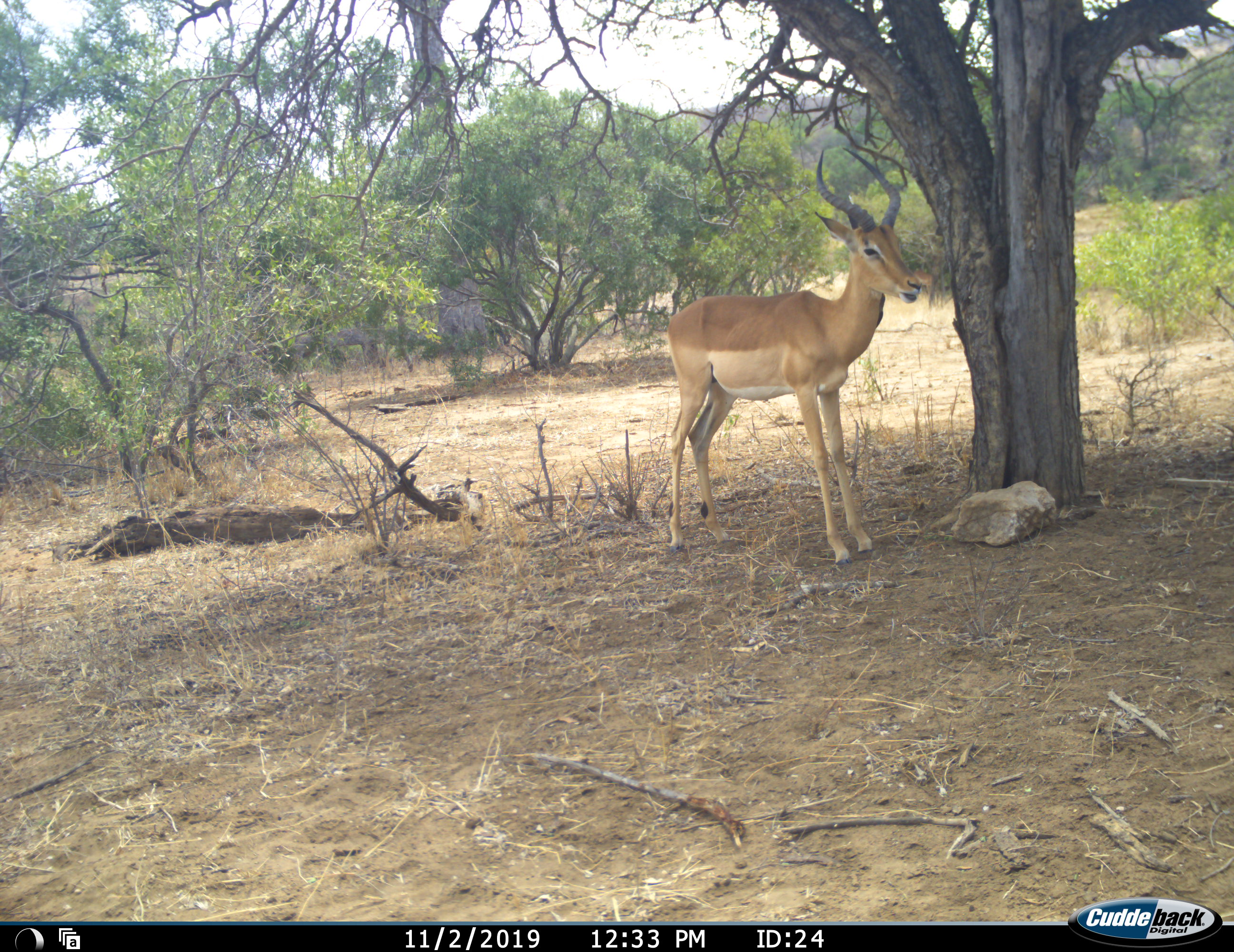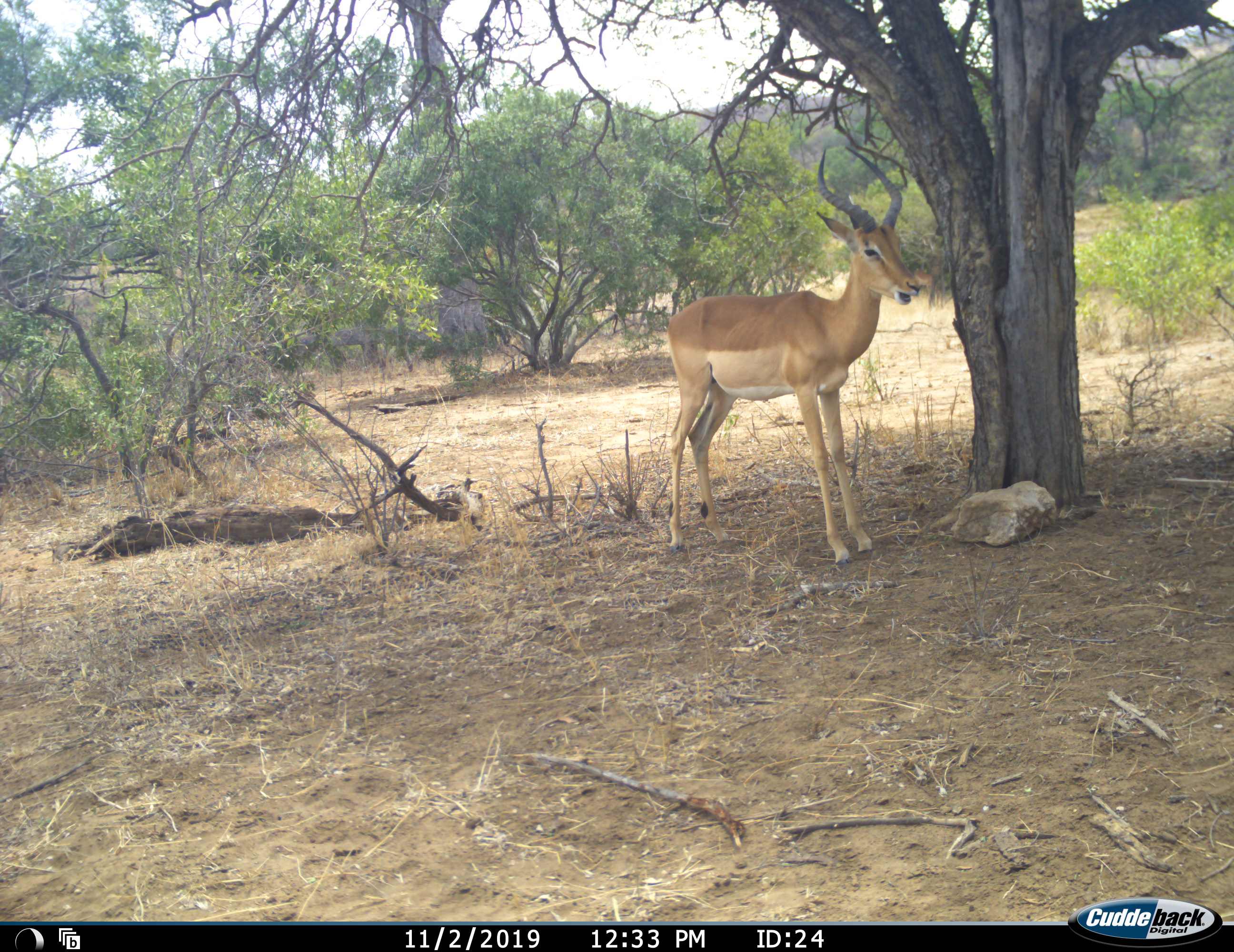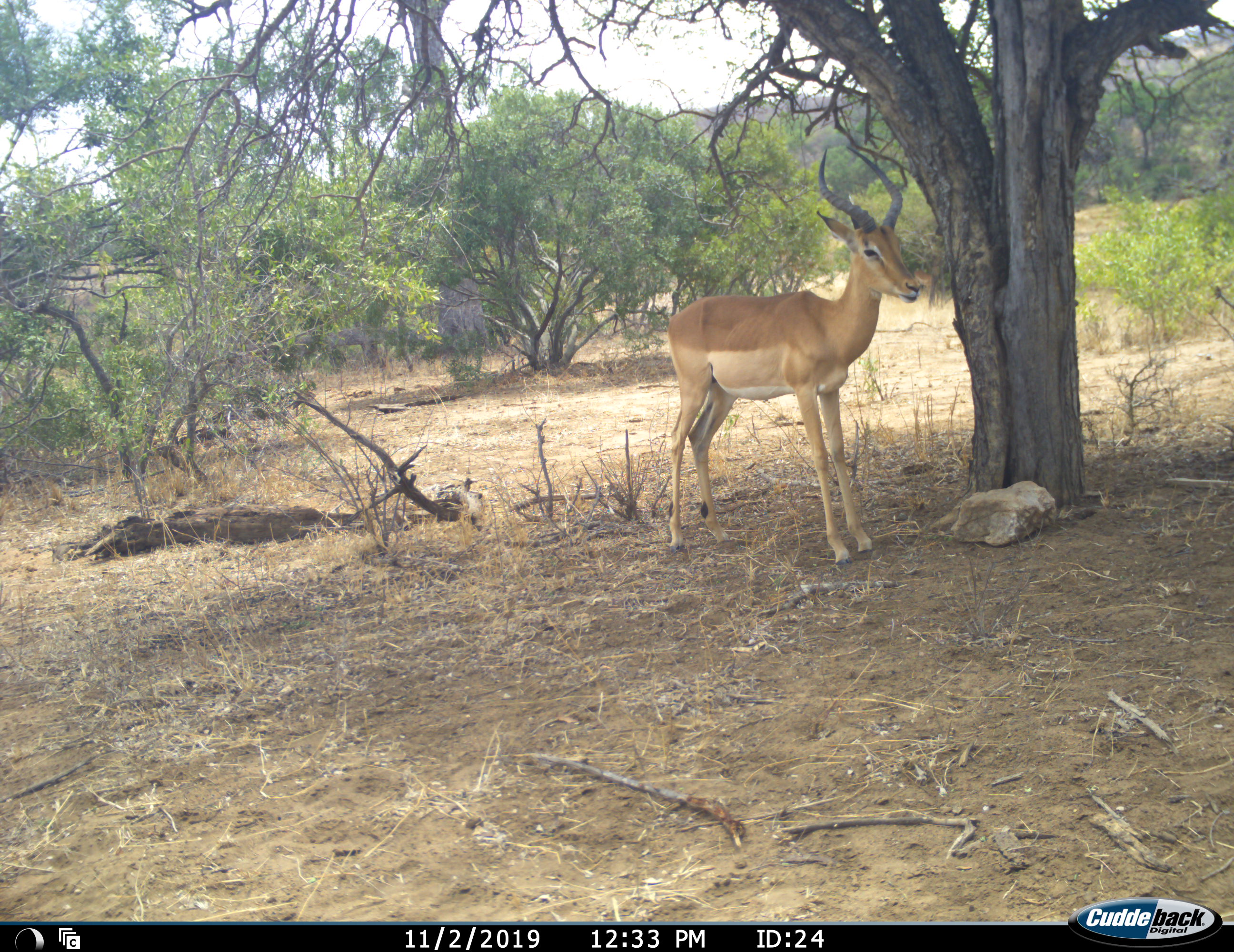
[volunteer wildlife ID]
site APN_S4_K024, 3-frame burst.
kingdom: Animalia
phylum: Chordata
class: Mammalia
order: Artiodactyla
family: Bovidae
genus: Aepyceros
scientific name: Aepyceros melampus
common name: impala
Impala (Aepyceros melampus), count 1. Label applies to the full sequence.